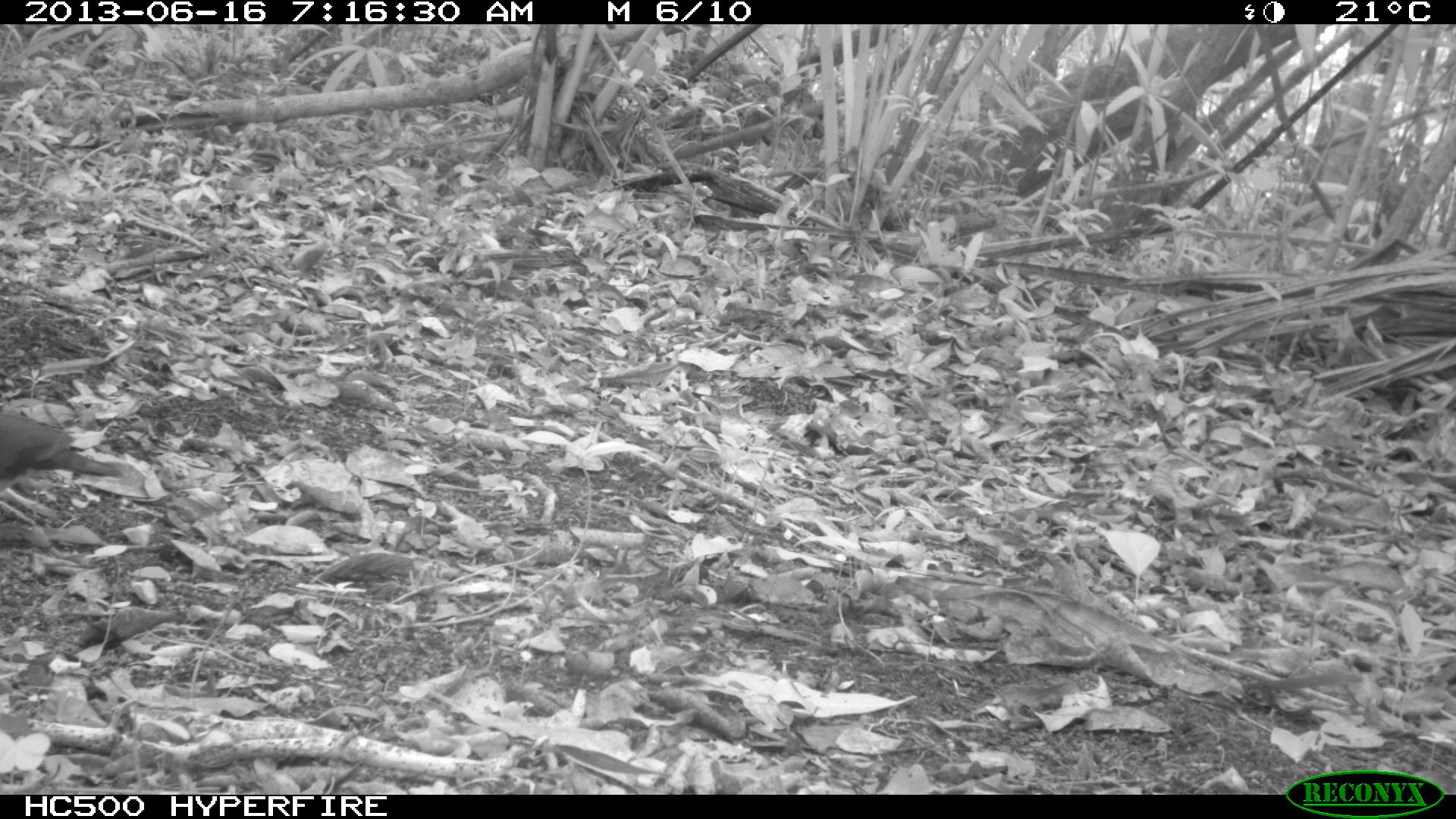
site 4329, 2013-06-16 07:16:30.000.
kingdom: Animalia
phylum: Chordata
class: Aves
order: Columbiformes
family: Columbidae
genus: Leptotila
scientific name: Leptotila plumbeiceps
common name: gray-headed dove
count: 1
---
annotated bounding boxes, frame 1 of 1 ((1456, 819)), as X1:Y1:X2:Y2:
leptotila plumbeiceps: 0:411:125:536